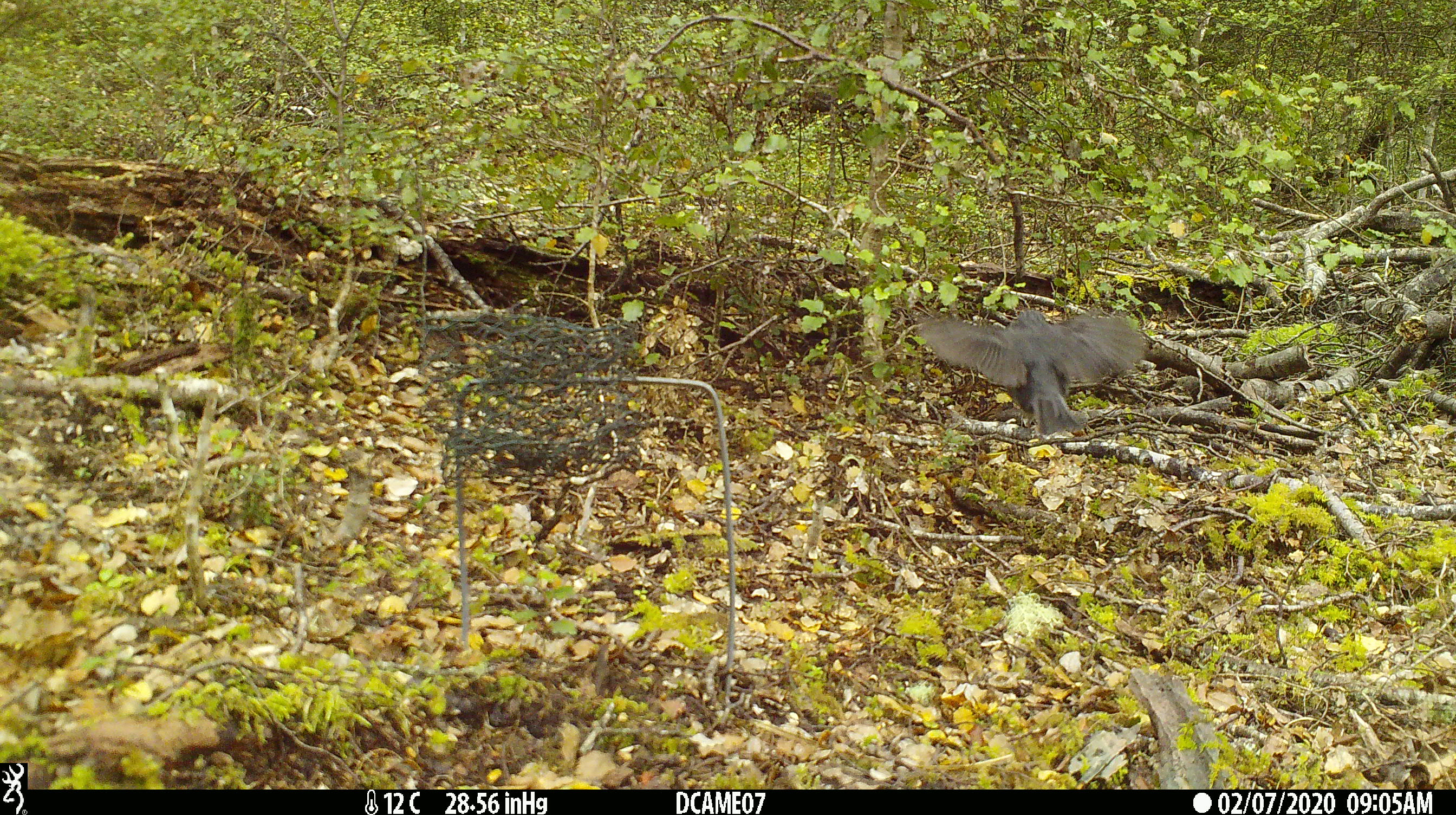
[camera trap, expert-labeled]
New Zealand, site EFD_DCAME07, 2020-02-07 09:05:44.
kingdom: Animalia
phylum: Chordata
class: Aves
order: Passeriformes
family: Turdidae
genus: Turdus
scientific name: Turdus merula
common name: eurasian blackbird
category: blackbird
Blackbird (eurasian blackbird) (Turdus merula).